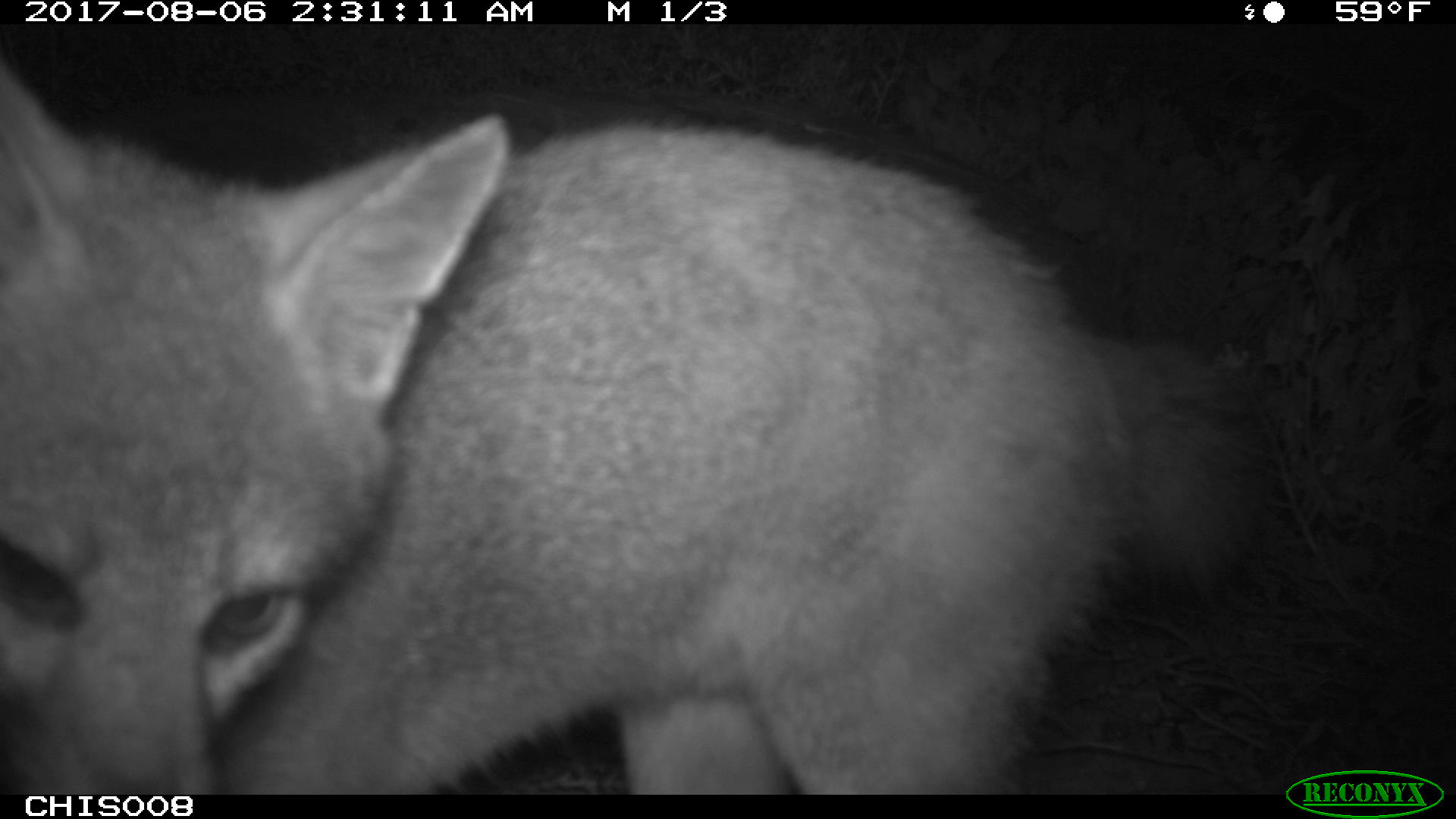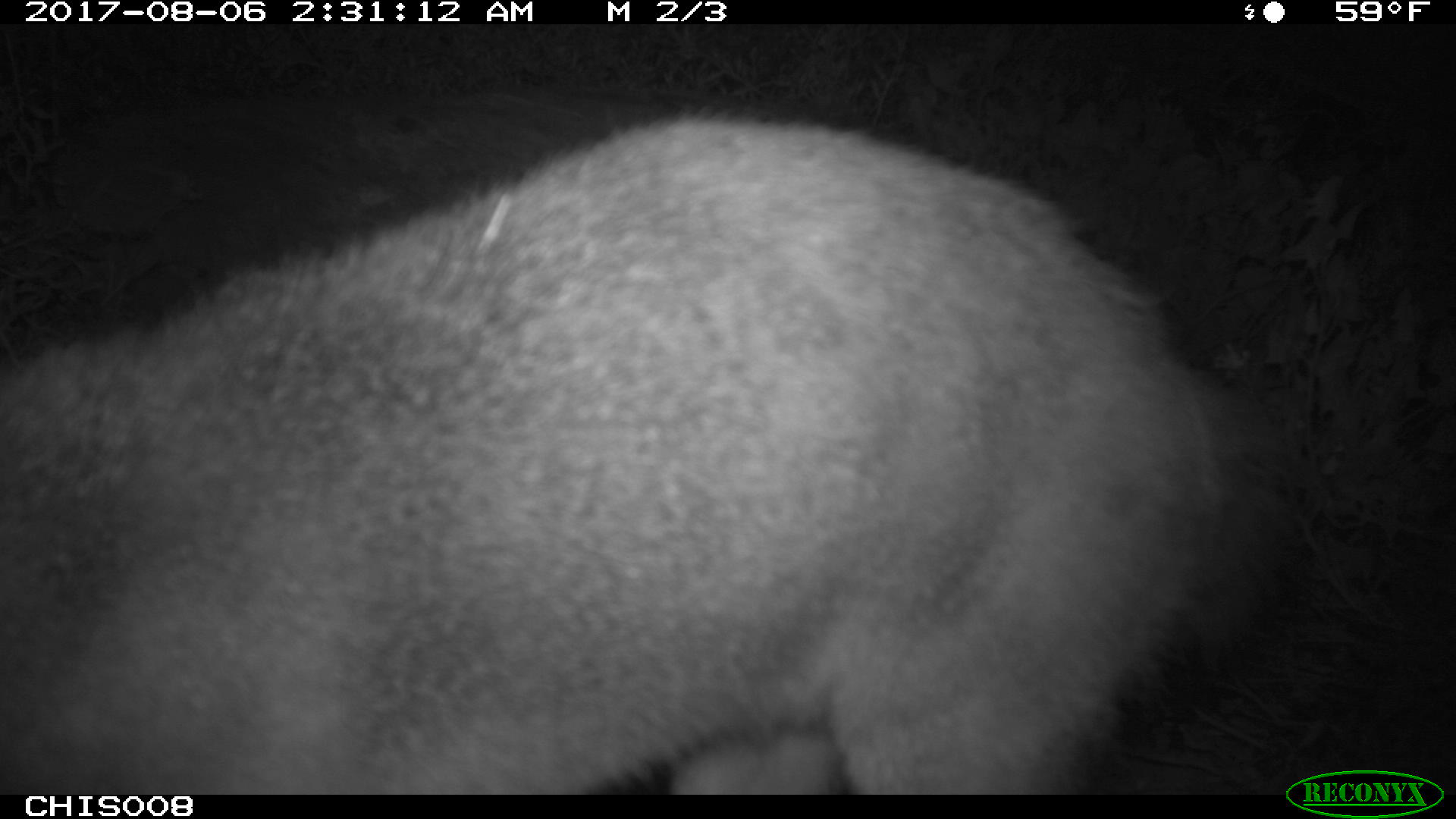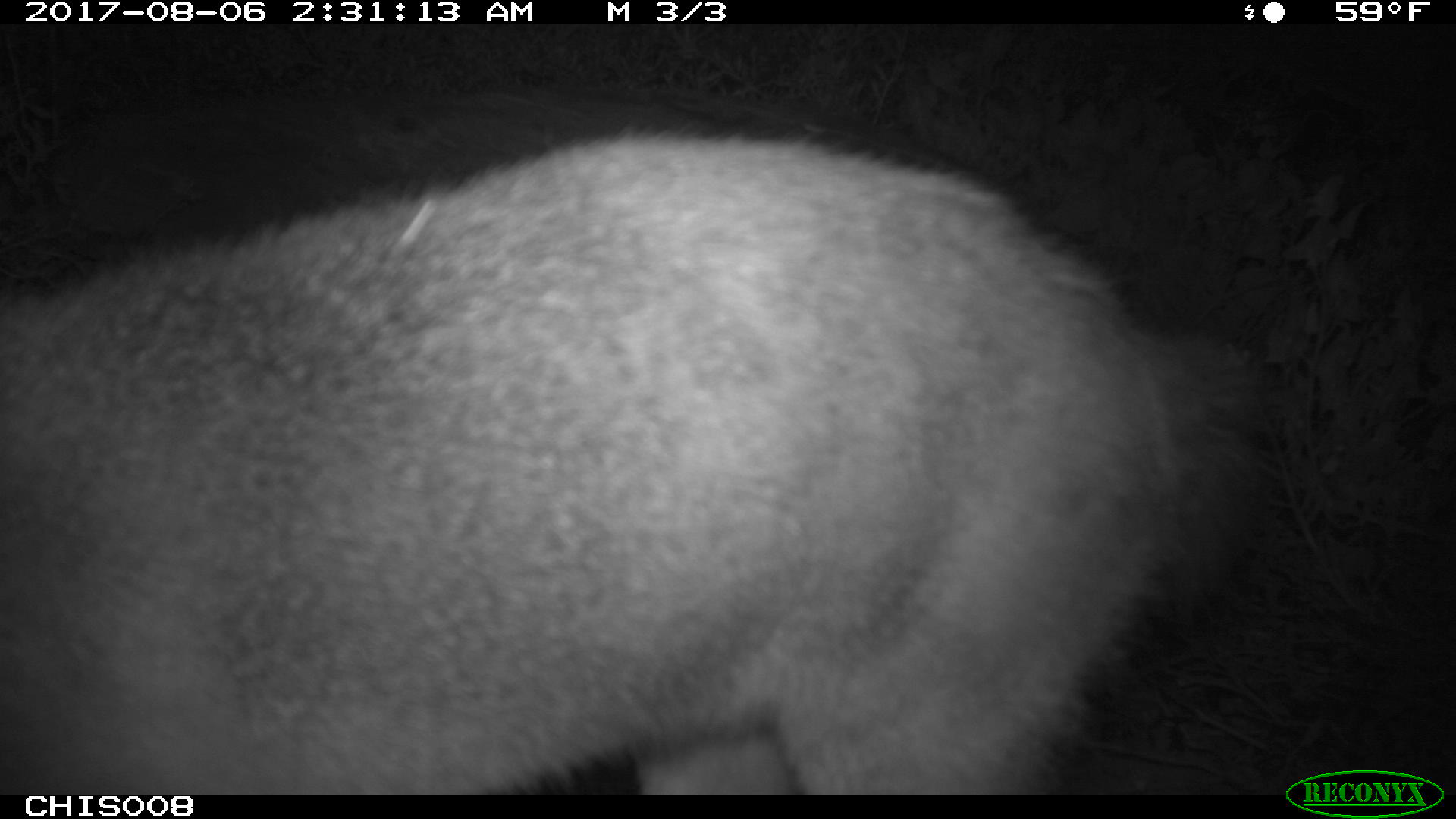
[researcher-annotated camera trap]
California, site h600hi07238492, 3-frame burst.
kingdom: Animalia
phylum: Chordata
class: Mammalia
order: Carnivora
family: Canidae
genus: Urocyon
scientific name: Urocyon littoralis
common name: island fox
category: fox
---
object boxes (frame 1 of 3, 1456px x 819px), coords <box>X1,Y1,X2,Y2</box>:
fox: <box>0,58,1261,794</box>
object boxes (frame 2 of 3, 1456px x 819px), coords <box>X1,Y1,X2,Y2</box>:
fox: <box>0,111,1287,795</box>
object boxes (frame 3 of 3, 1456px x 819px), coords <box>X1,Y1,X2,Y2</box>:
fox: <box>0,125,1254,795</box>